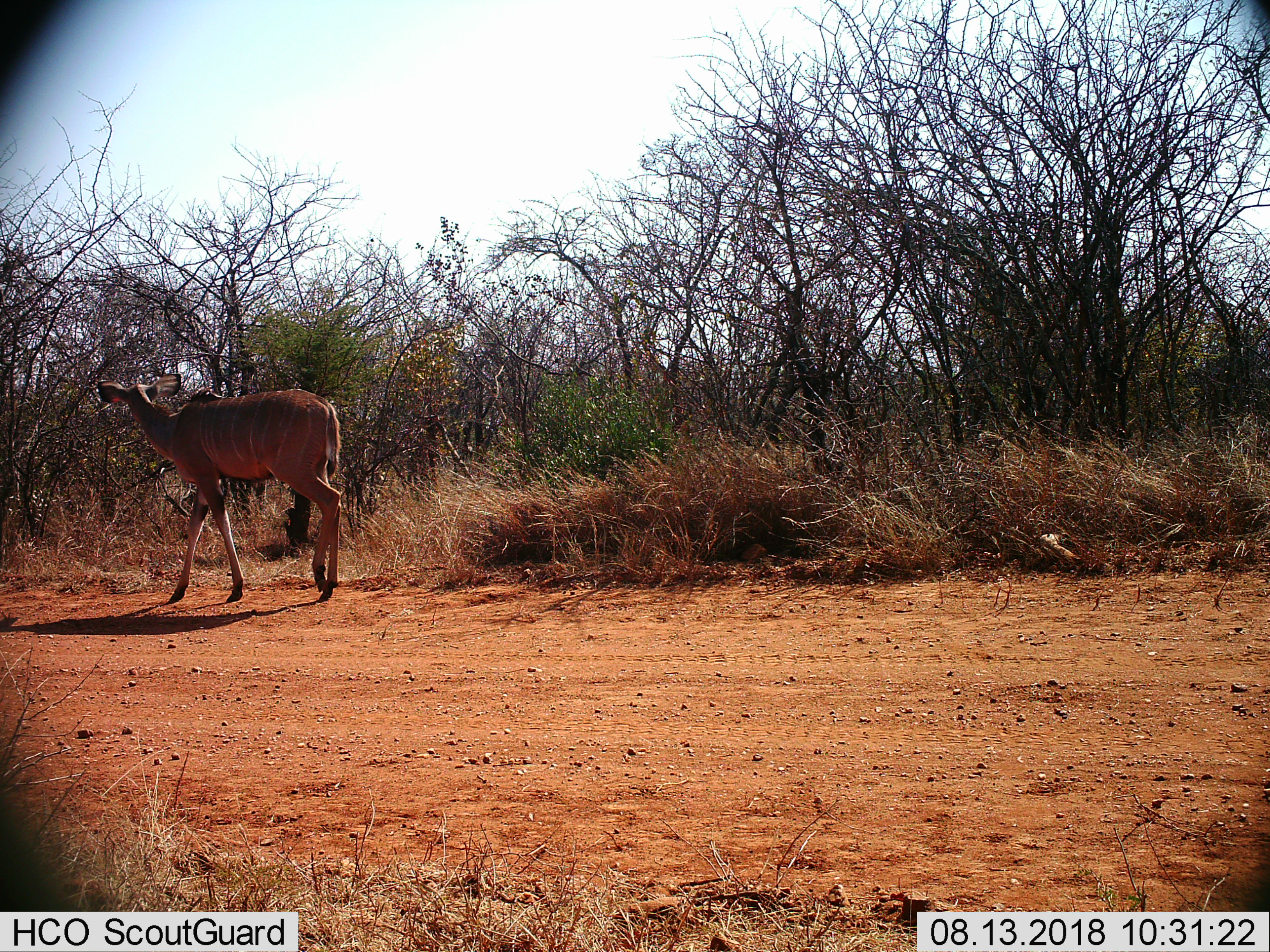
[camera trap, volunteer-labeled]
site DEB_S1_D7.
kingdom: Animalia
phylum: Chordata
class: Mammalia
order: Artiodactyla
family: Bovidae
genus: Tragelaphus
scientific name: Tragelaphus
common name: kudu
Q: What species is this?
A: Kudu (Tragelaphus).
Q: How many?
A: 1.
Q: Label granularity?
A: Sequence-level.